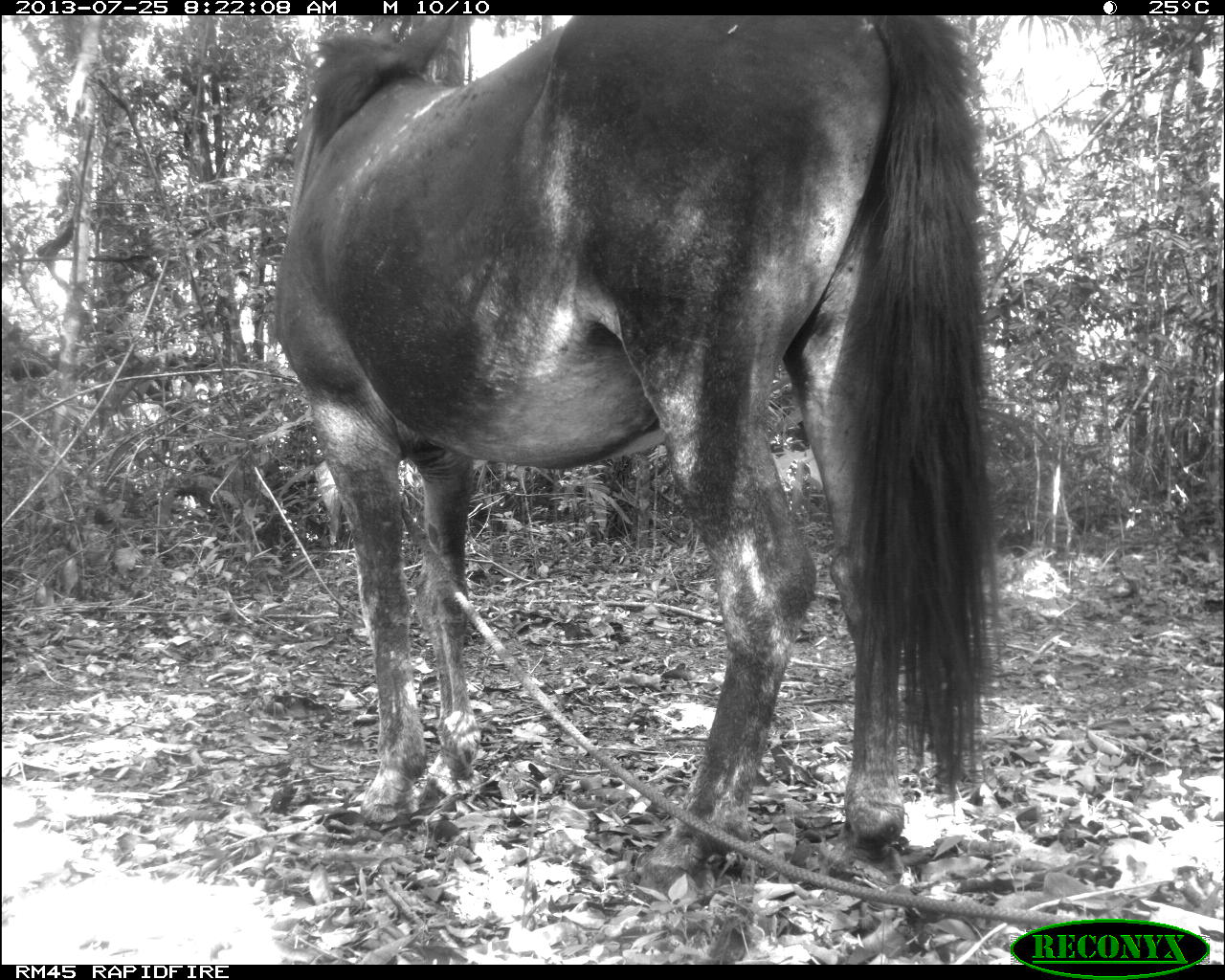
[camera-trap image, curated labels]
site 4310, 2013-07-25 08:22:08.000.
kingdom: Animalia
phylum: Chordata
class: Mammalia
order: Perissodactyla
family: Equidae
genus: Equus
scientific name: Equus ferus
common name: wild horse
Equus ferus (wild horse), count 1.